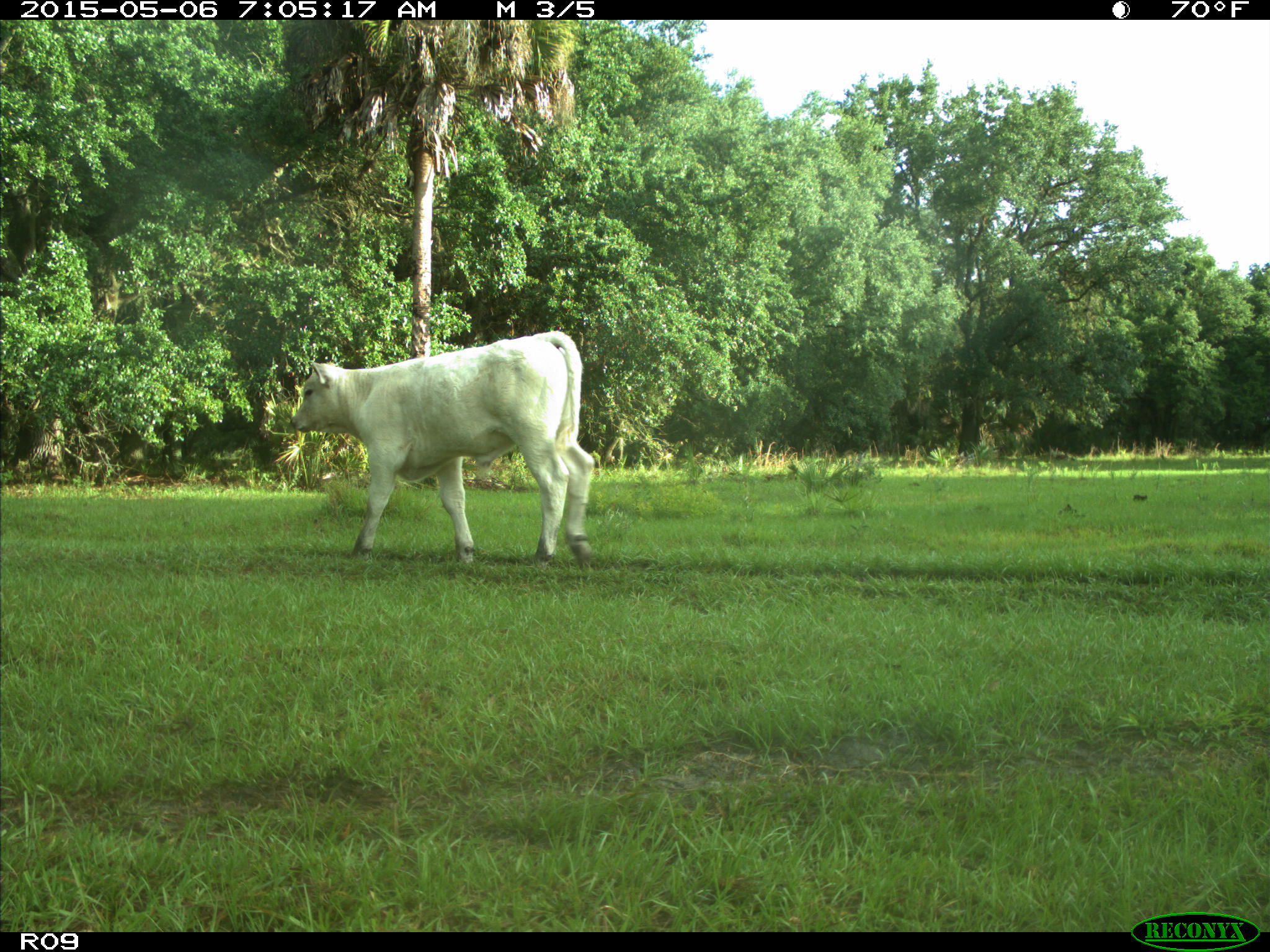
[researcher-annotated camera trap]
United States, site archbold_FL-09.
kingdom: Animalia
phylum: Chordata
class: Mammalia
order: Artiodactyla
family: Bovidae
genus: Bos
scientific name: Bos taurus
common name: domestic cow